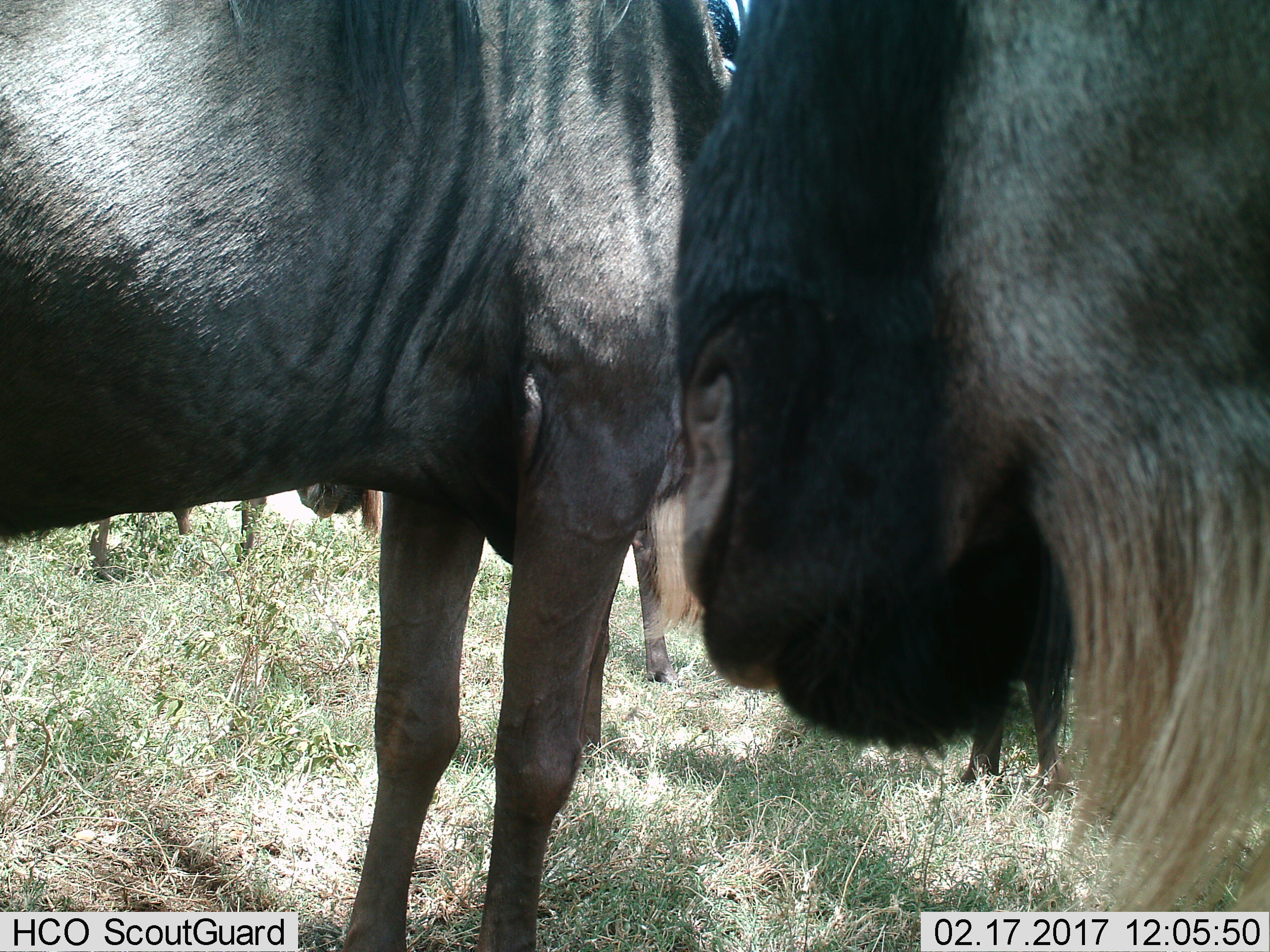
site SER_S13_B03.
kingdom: Animalia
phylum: Chordata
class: Mammalia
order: Artiodactyla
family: Bovidae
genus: Connochaetes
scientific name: Connochaetes taurinus taurinus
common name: blue wildebeest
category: wildebeestblue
Wildebeestblue (blue wildebeest) (Connochaetes taurinus taurinus), count 4. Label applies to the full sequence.